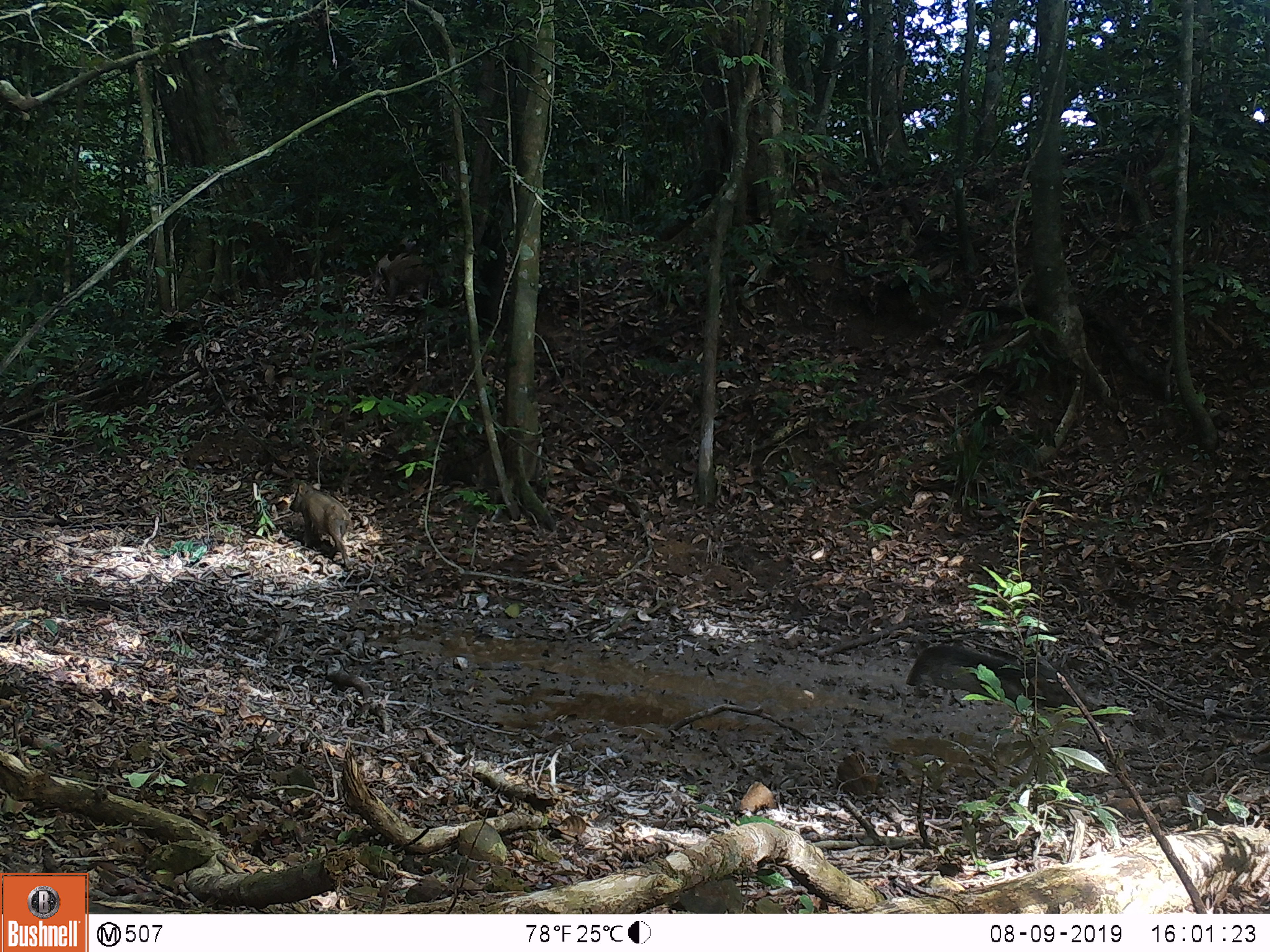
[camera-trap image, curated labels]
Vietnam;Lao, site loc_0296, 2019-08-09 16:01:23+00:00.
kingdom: Animalia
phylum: Chordata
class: Mammalia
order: Artiodactyla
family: Suidae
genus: Sus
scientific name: Sus scrofa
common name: eurasian wild pig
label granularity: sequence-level